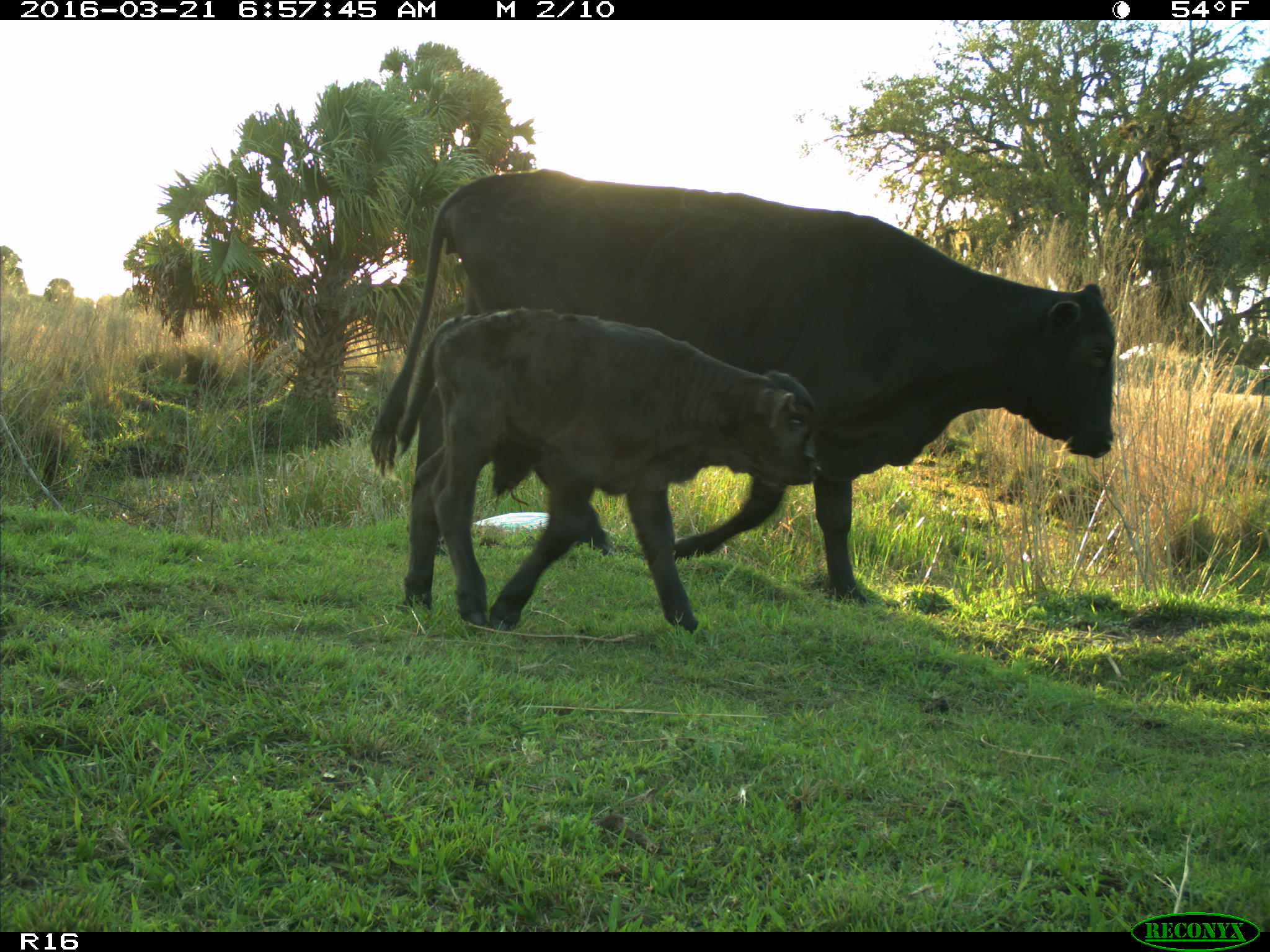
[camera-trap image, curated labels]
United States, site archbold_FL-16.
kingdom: Animalia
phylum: Chordata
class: Mammalia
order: Artiodactyla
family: Bovidae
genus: Bos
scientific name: Bos taurus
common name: domestic cow